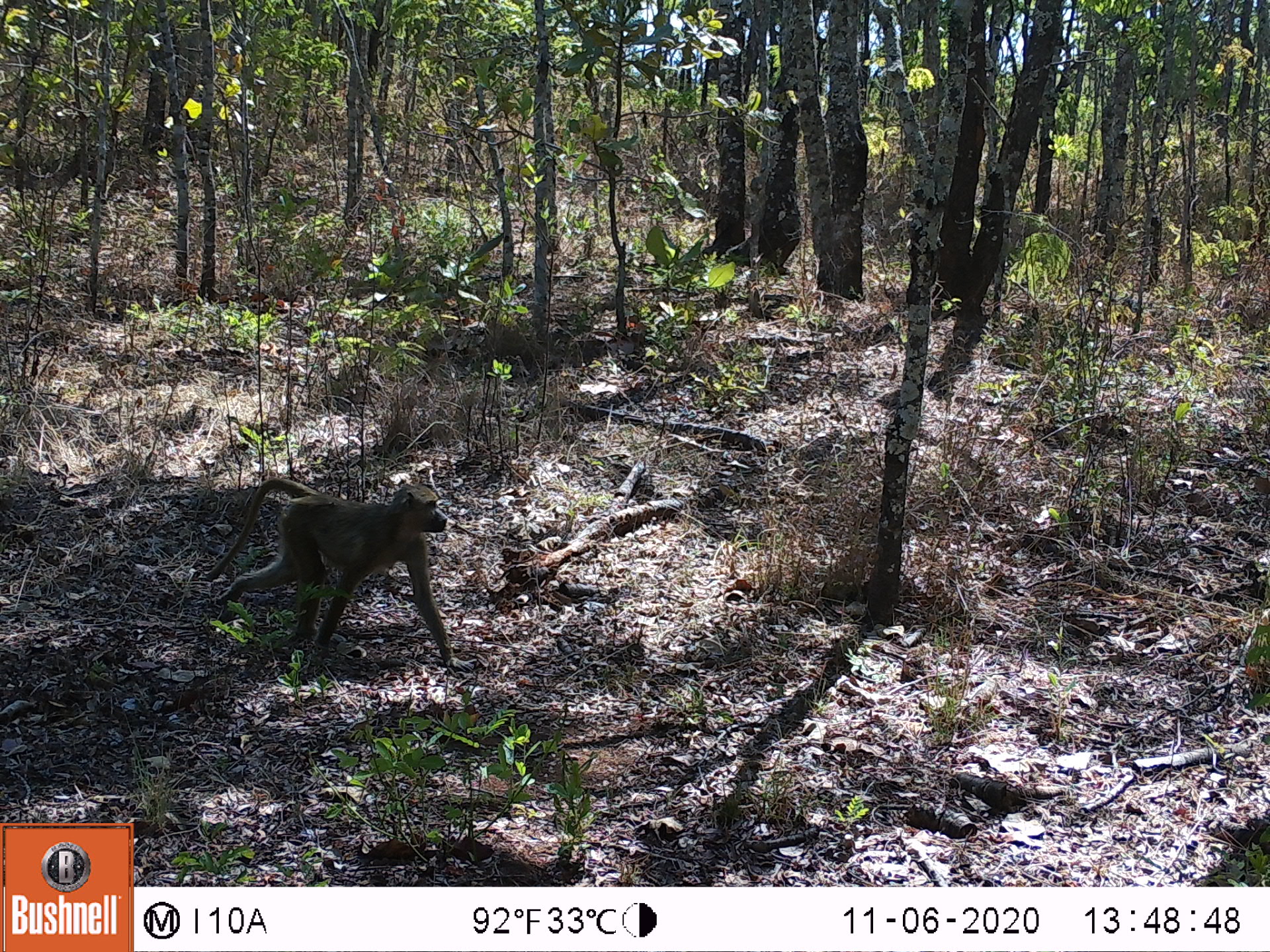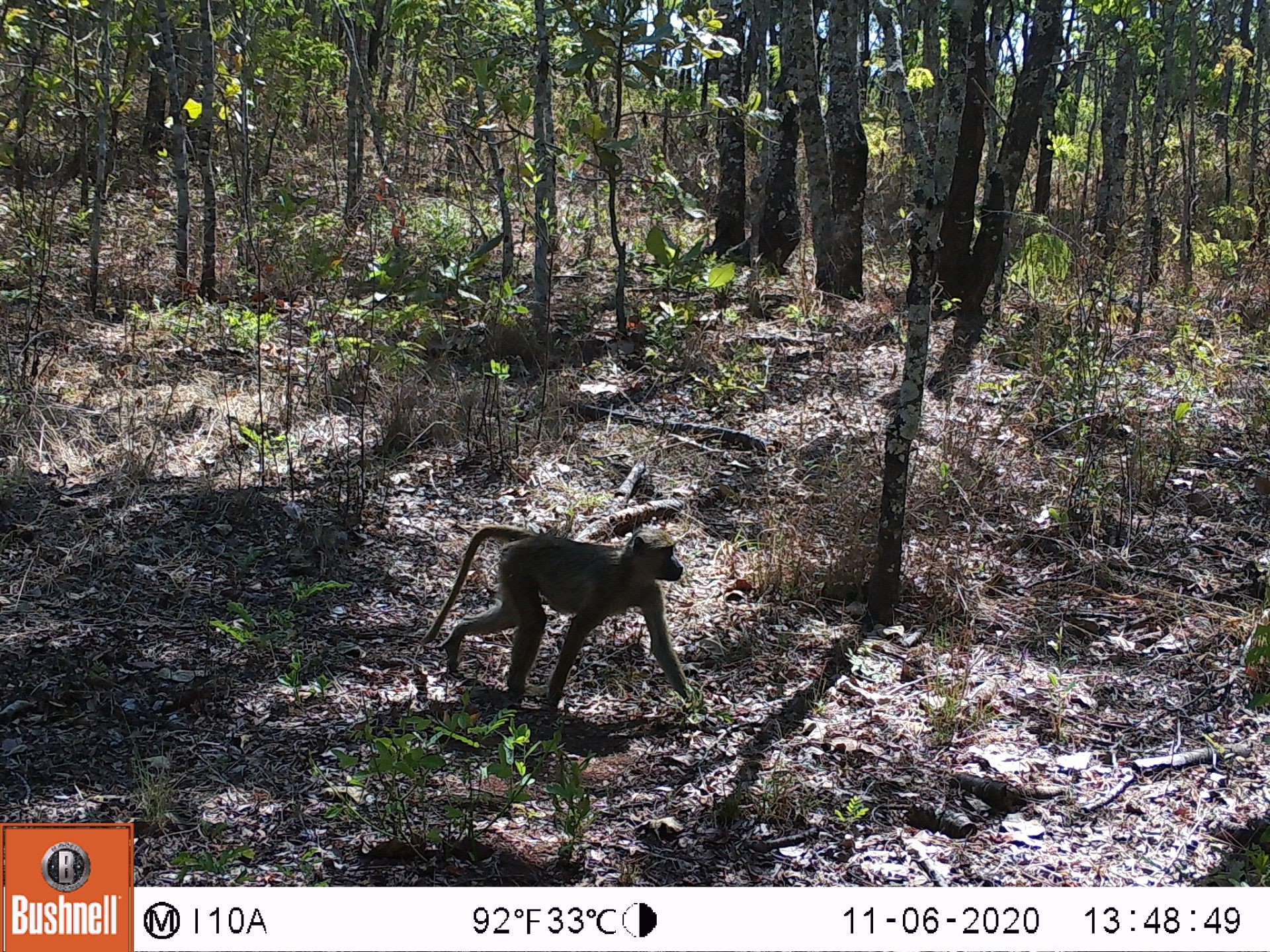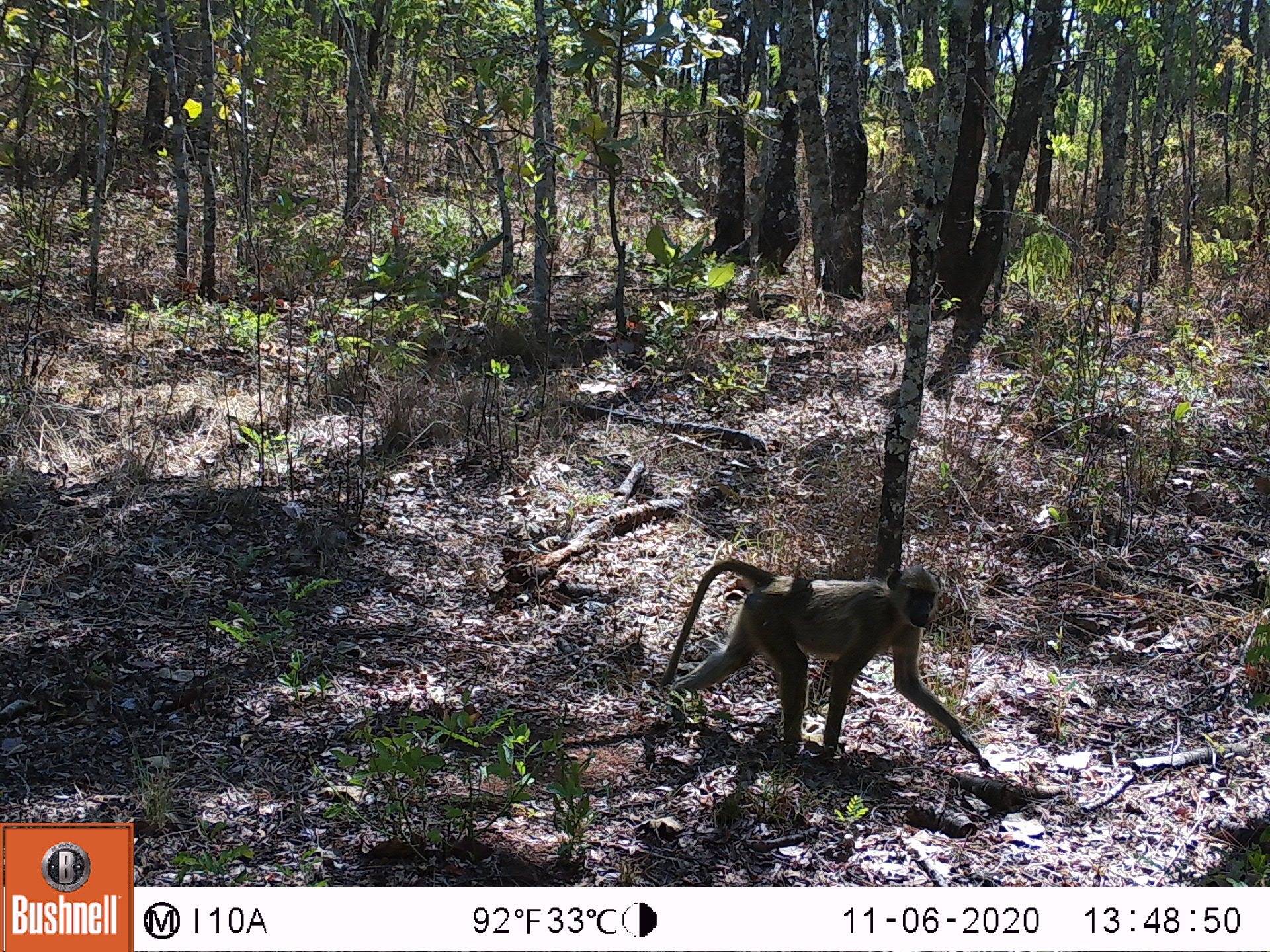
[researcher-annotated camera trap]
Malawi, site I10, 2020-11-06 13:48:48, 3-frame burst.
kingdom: Animalia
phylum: Chordata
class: Mammalia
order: Primates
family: Cercopithecidae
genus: Papio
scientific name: Papio cynocephalus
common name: yellow baboon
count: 1